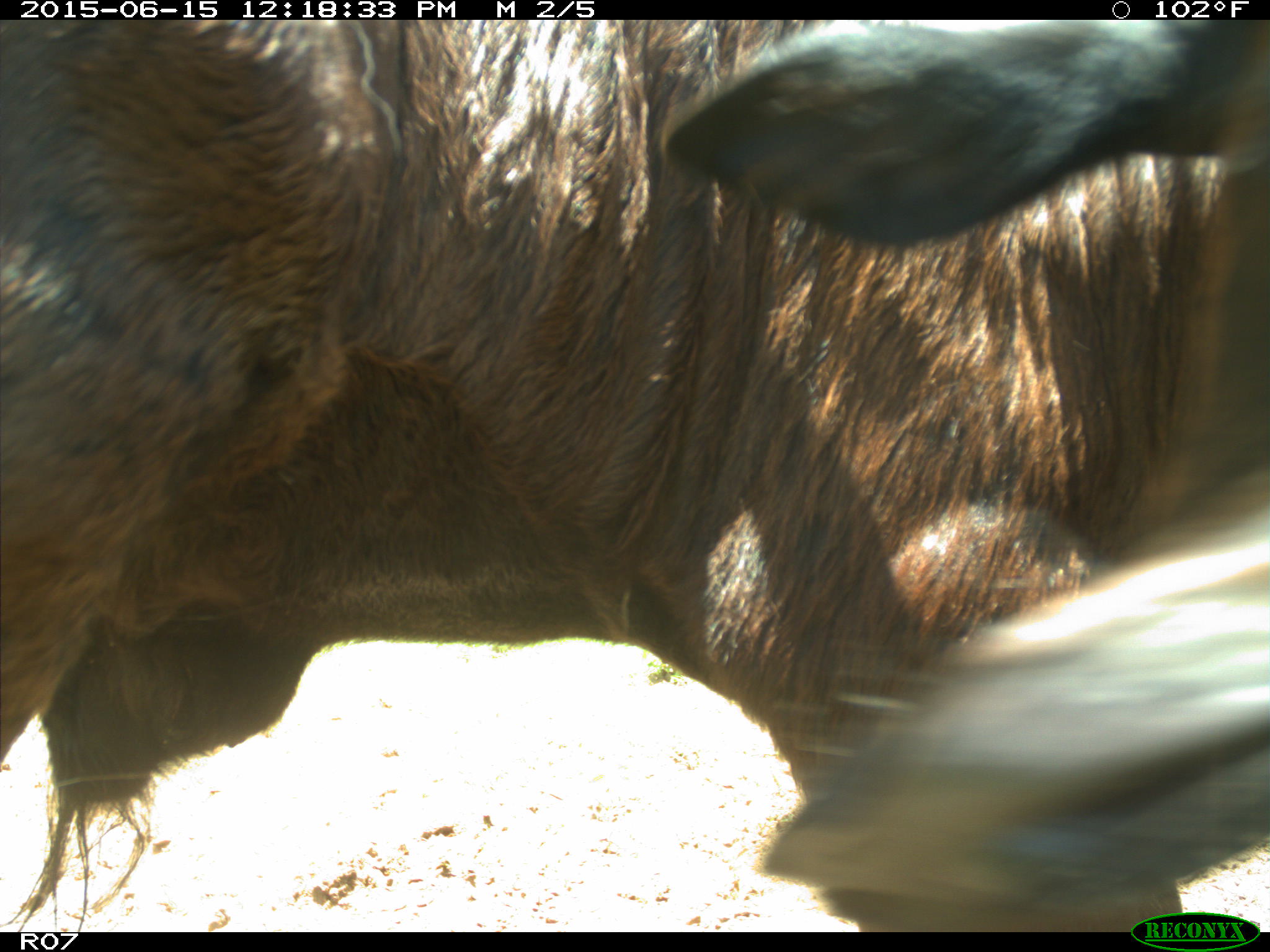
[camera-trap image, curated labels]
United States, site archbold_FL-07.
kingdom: Animalia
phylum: Chordata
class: Mammalia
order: Artiodactyla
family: Bovidae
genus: Bos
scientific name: Bos taurus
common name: domestic cow